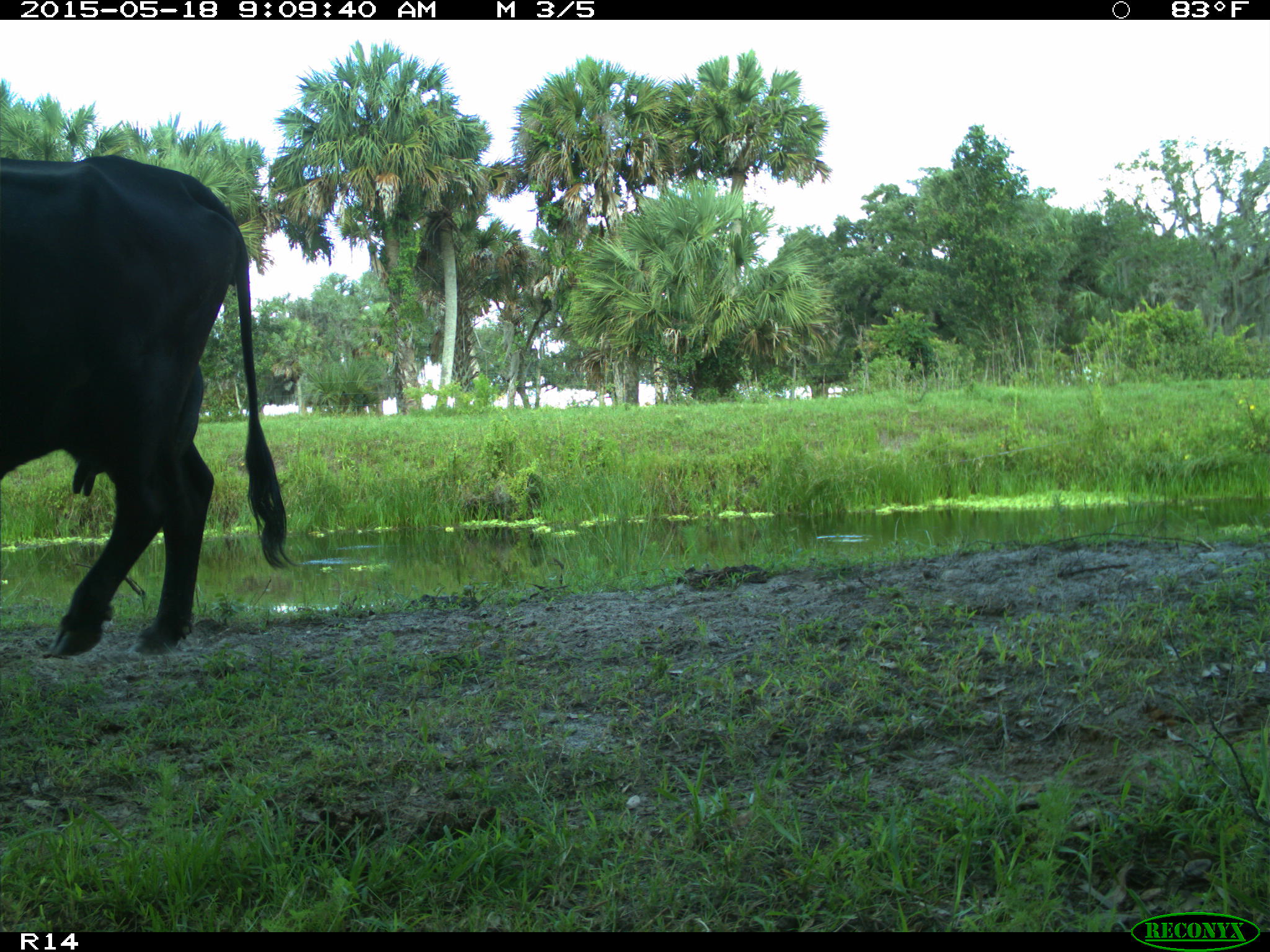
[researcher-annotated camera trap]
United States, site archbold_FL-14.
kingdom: Animalia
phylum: Chordata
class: Mammalia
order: Artiodactyla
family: Bovidae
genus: Bos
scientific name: Bos taurus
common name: domestic cow